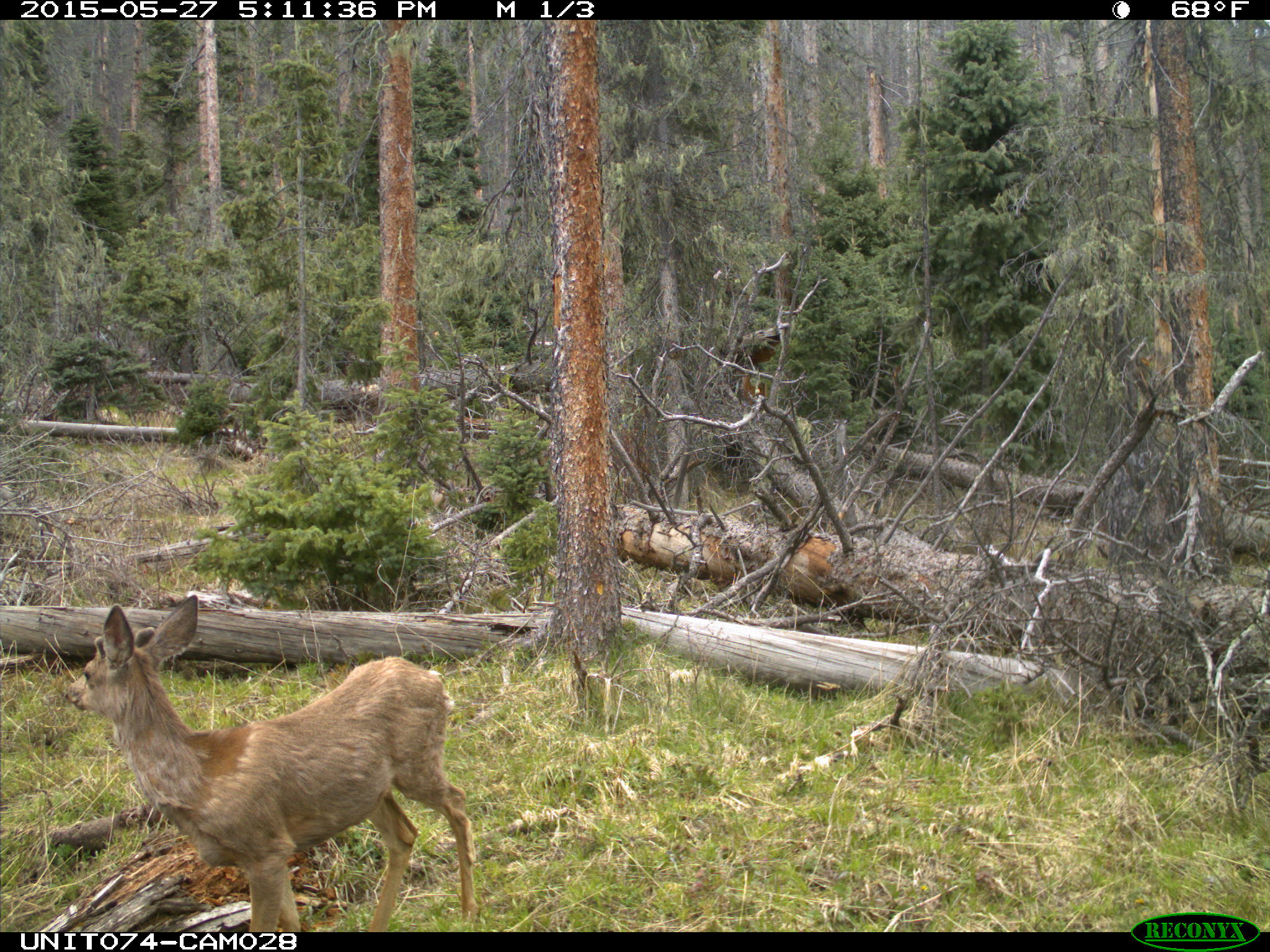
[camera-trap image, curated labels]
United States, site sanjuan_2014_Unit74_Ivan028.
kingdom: Animalia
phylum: Chordata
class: Mammalia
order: Artiodactyla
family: Cervidae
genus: Odocoileus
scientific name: Odocoileus hemionus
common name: mule deer